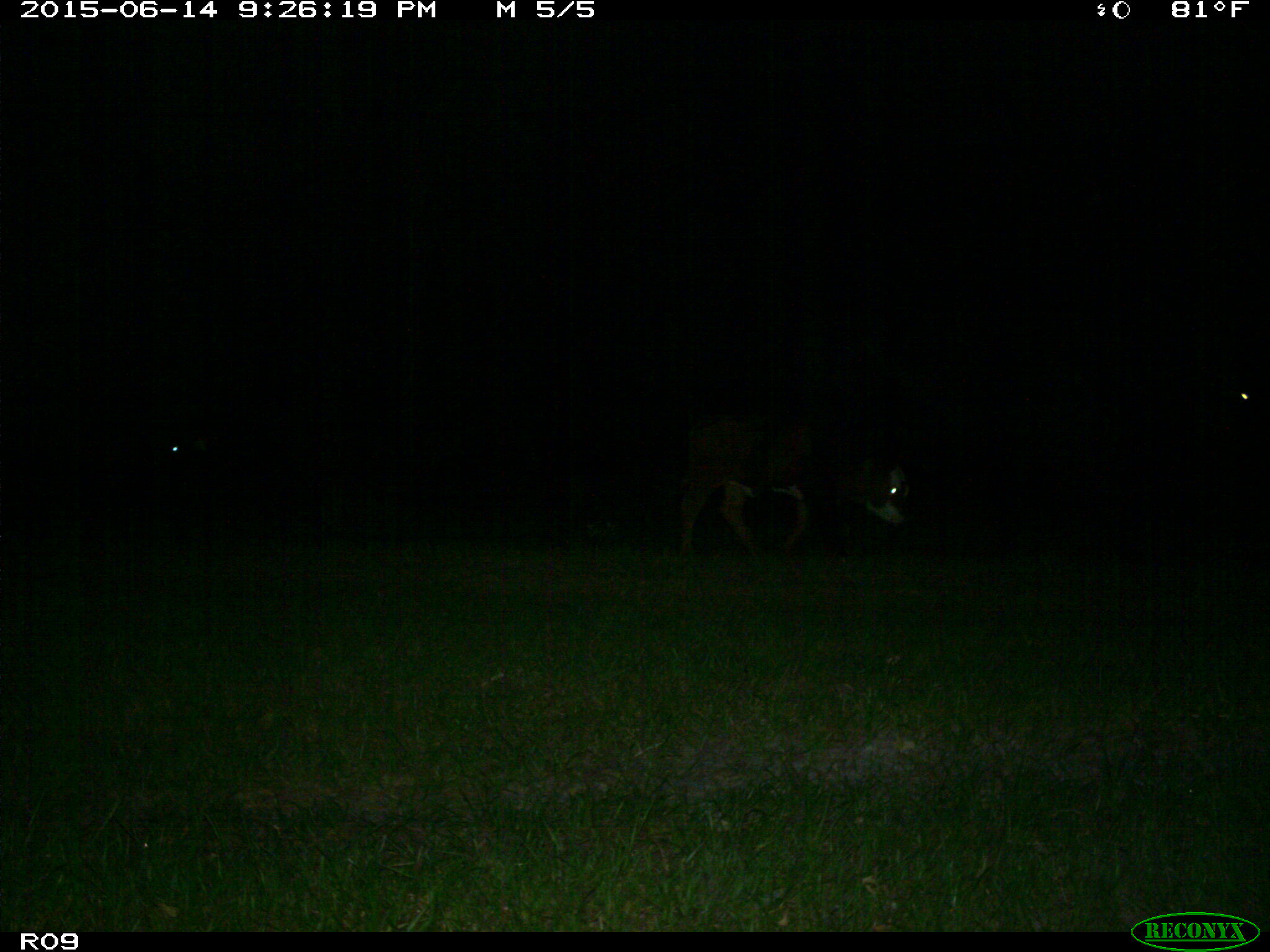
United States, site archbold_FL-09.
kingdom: Animalia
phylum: Chordata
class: Mammalia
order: Artiodactyla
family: Bovidae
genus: Bos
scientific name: Bos taurus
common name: domestic cow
Bos taurus (domestic cow).